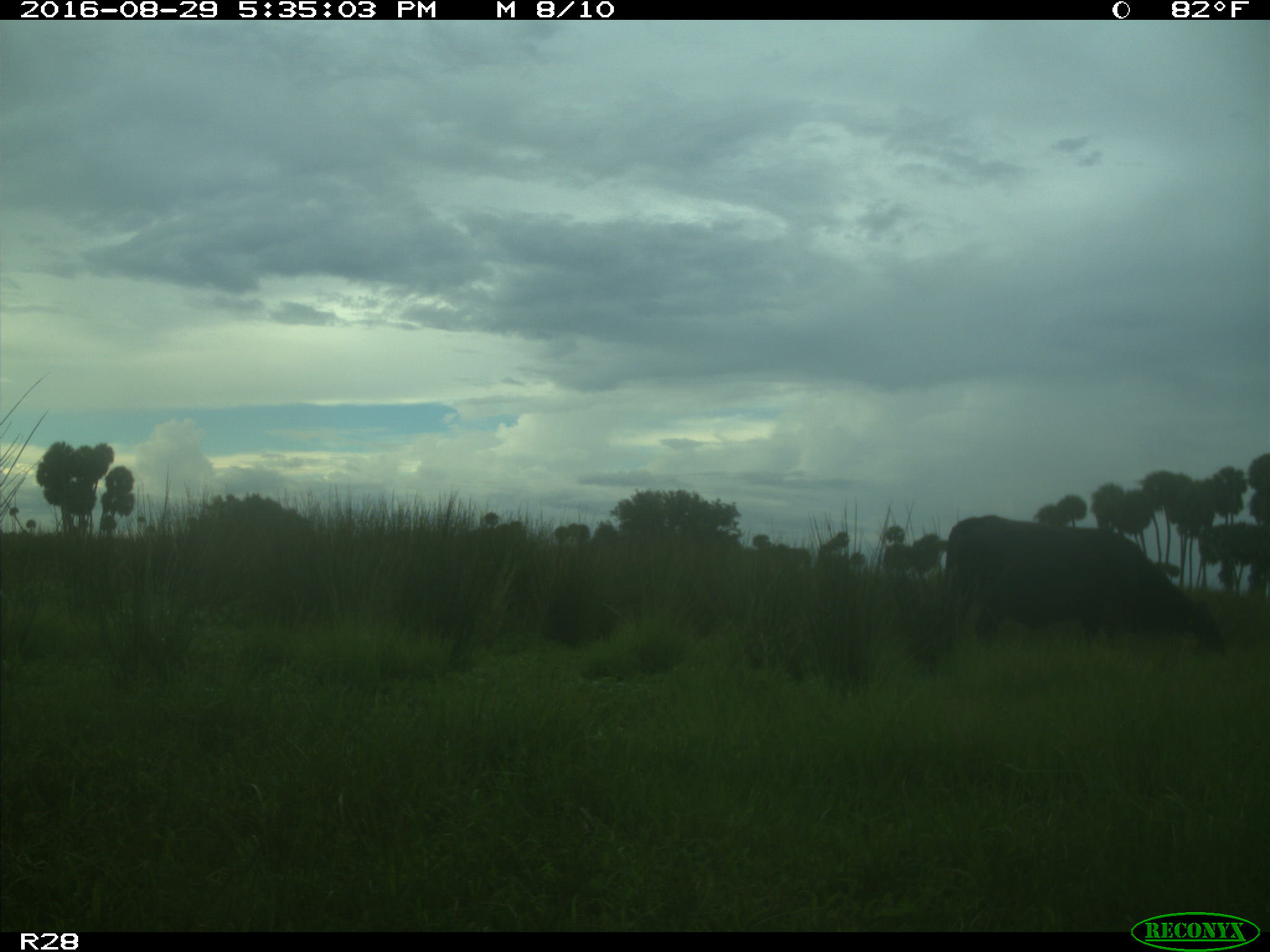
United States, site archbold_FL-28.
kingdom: Animalia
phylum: Chordata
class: Mammalia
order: Artiodactyla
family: Bovidae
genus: Bos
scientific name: Bos taurus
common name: domestic cow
Bos taurus (domestic cow).